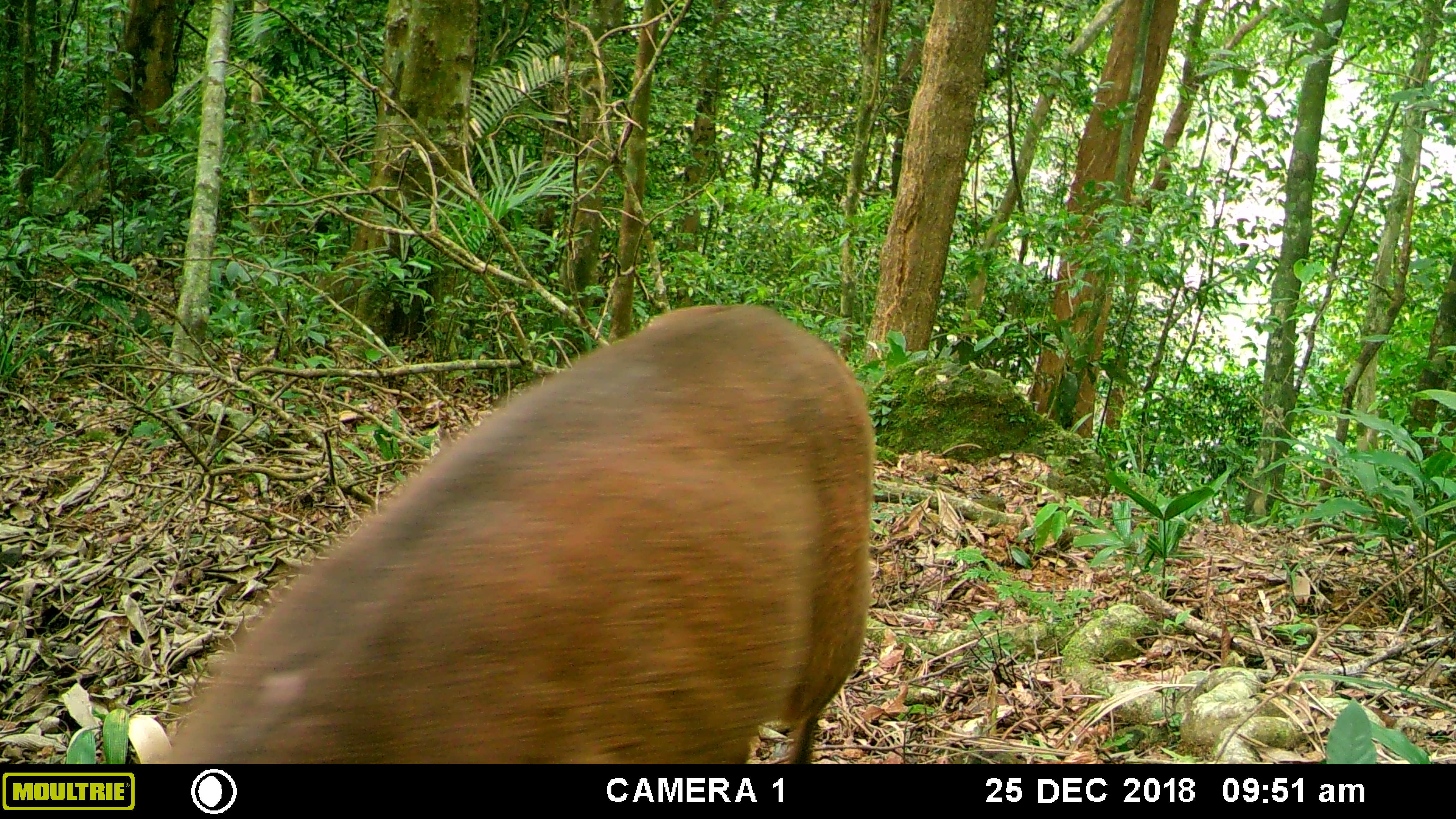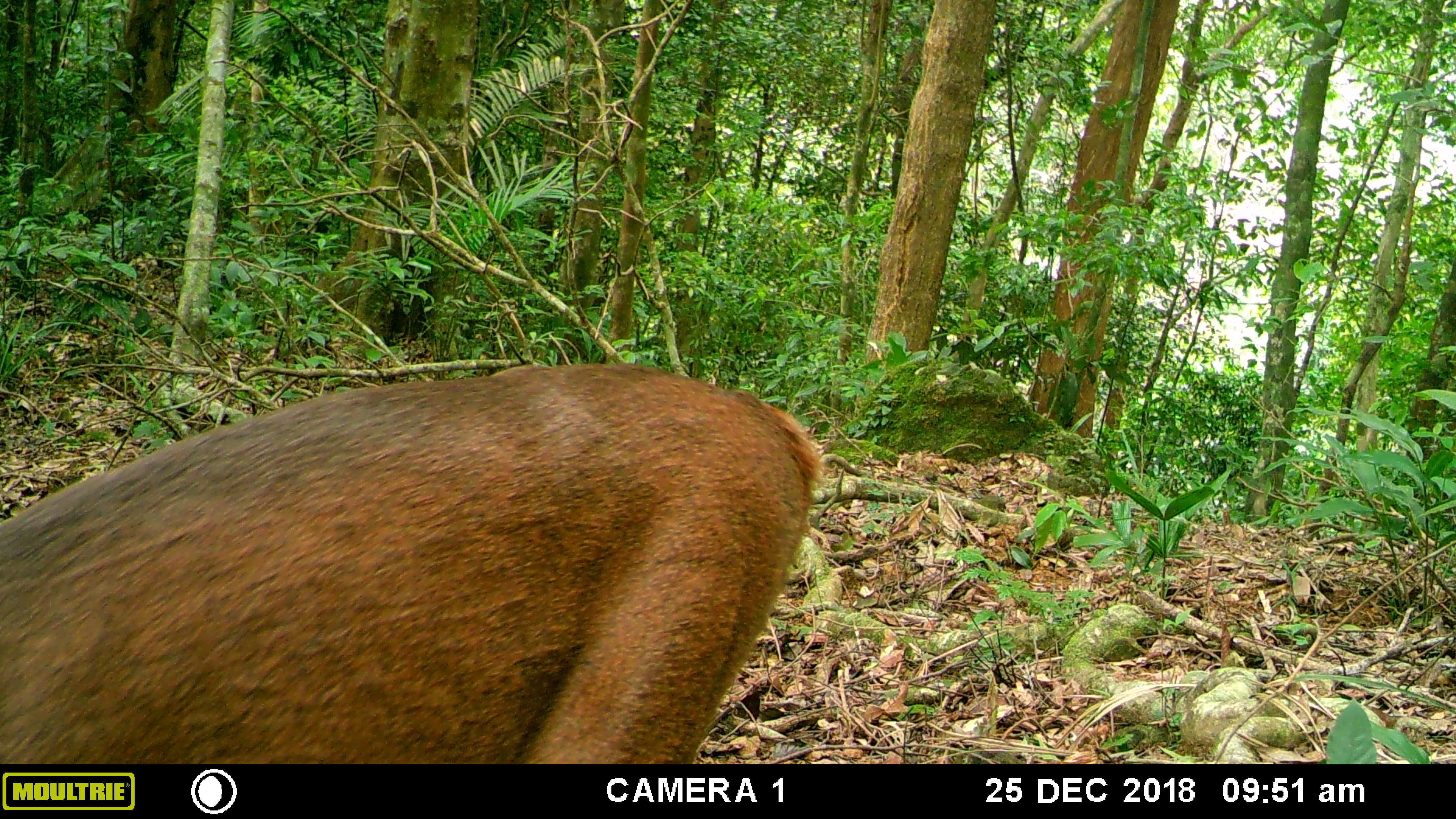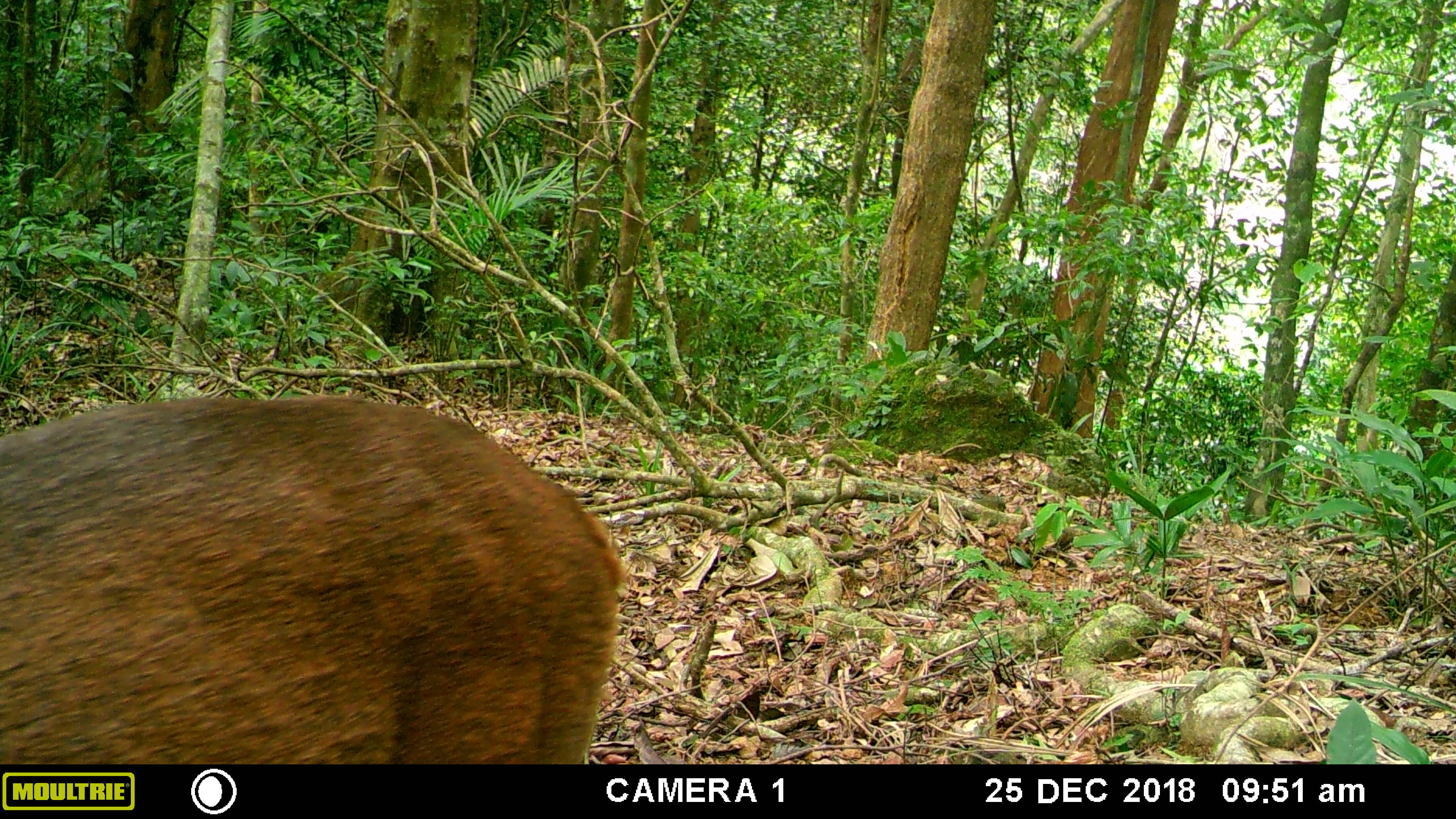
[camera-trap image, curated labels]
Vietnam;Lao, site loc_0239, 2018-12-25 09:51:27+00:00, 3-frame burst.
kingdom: Animalia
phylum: Chordata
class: Mammalia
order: Artiodactyla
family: Cervidae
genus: Muntiacus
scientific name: Muntiacus vuquangensis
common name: large-antlered muntjac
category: large antlered muntjac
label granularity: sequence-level